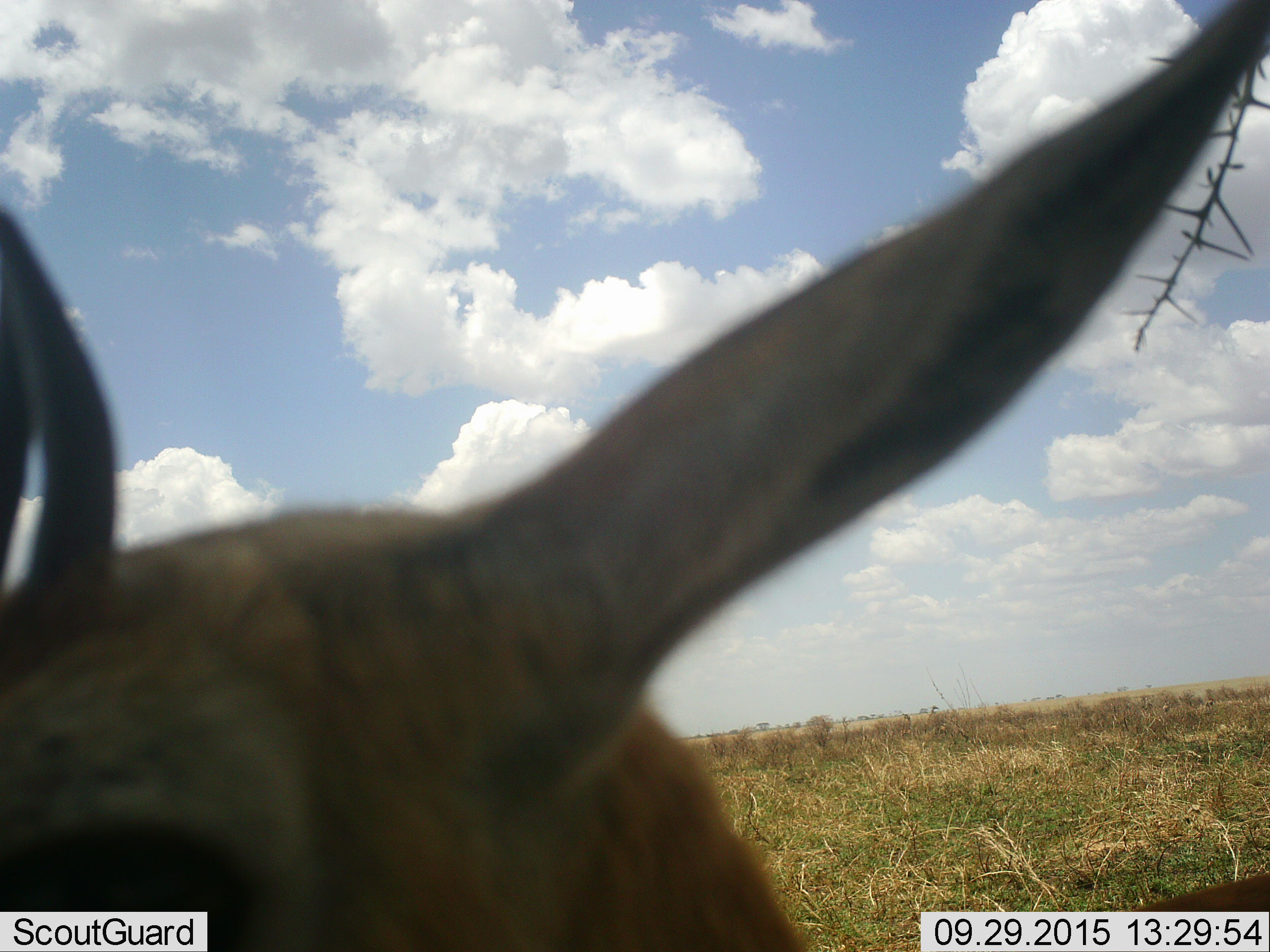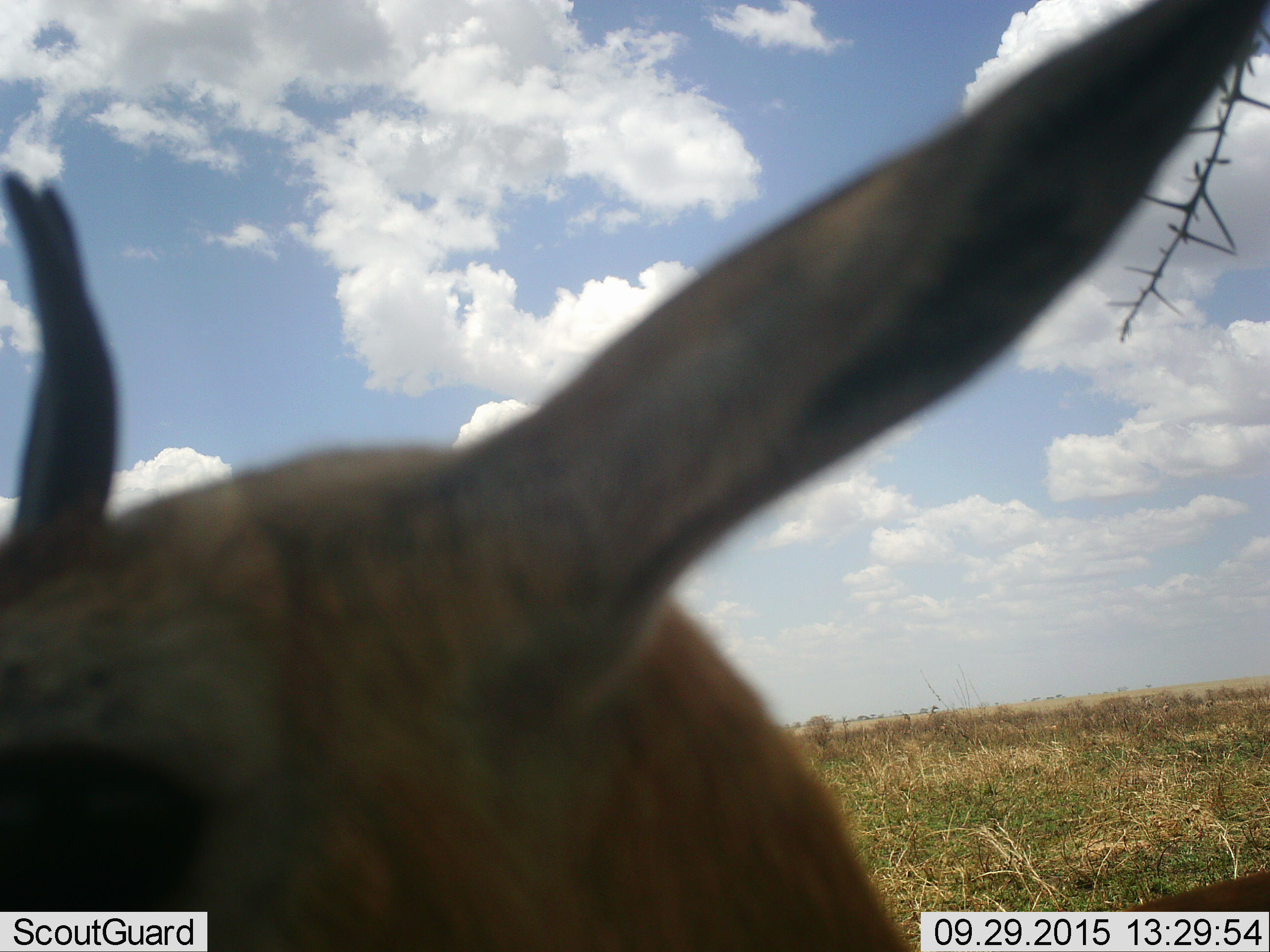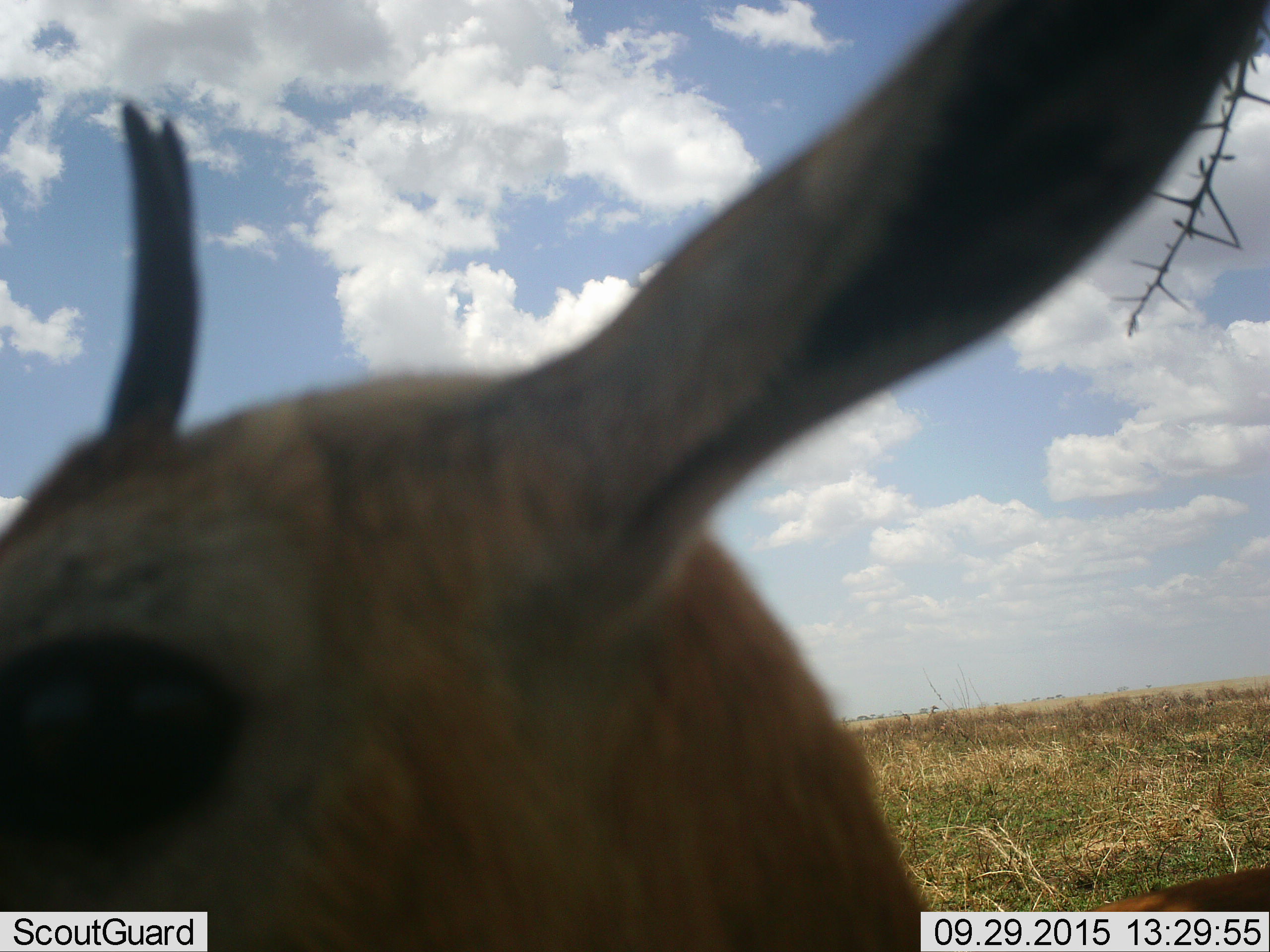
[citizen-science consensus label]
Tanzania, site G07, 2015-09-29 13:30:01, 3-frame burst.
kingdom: Animalia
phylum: Chordata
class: Mammalia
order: Artiodactyla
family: Bovidae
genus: Eudorcas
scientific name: Eudorcas thomsonii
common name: thomson's gazelle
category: gazellethomsons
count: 1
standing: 100%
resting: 0%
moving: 0%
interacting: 0%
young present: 0%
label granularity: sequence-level